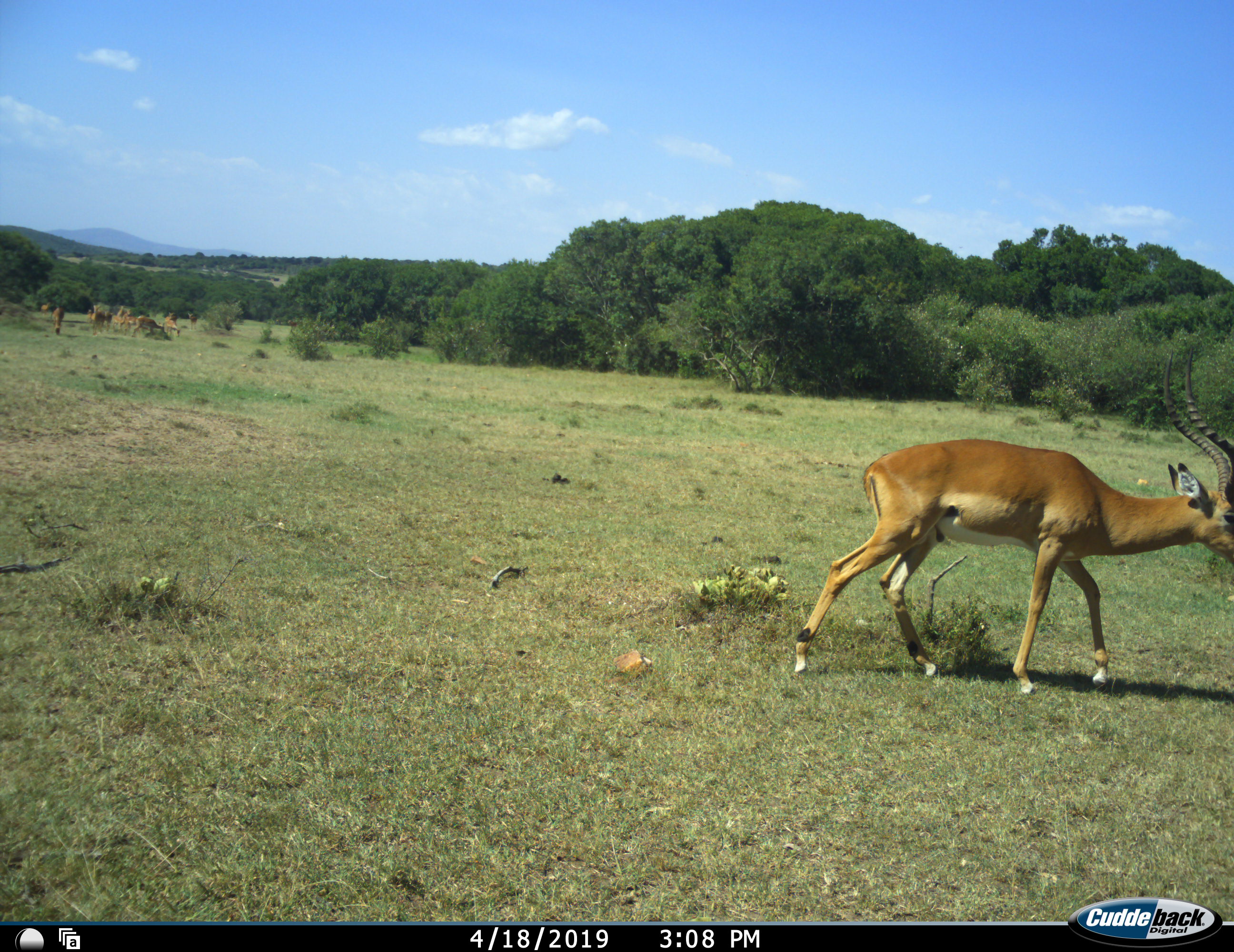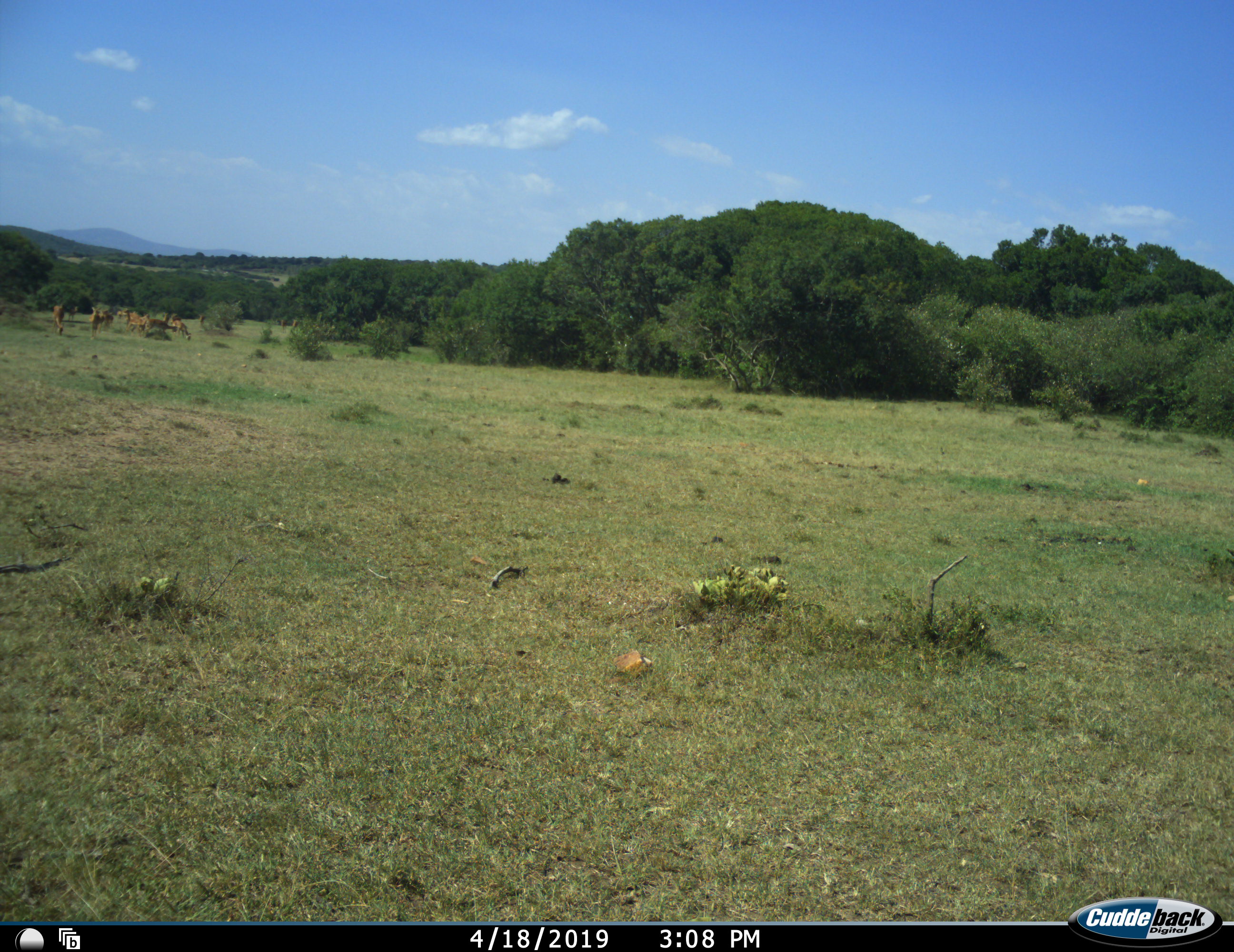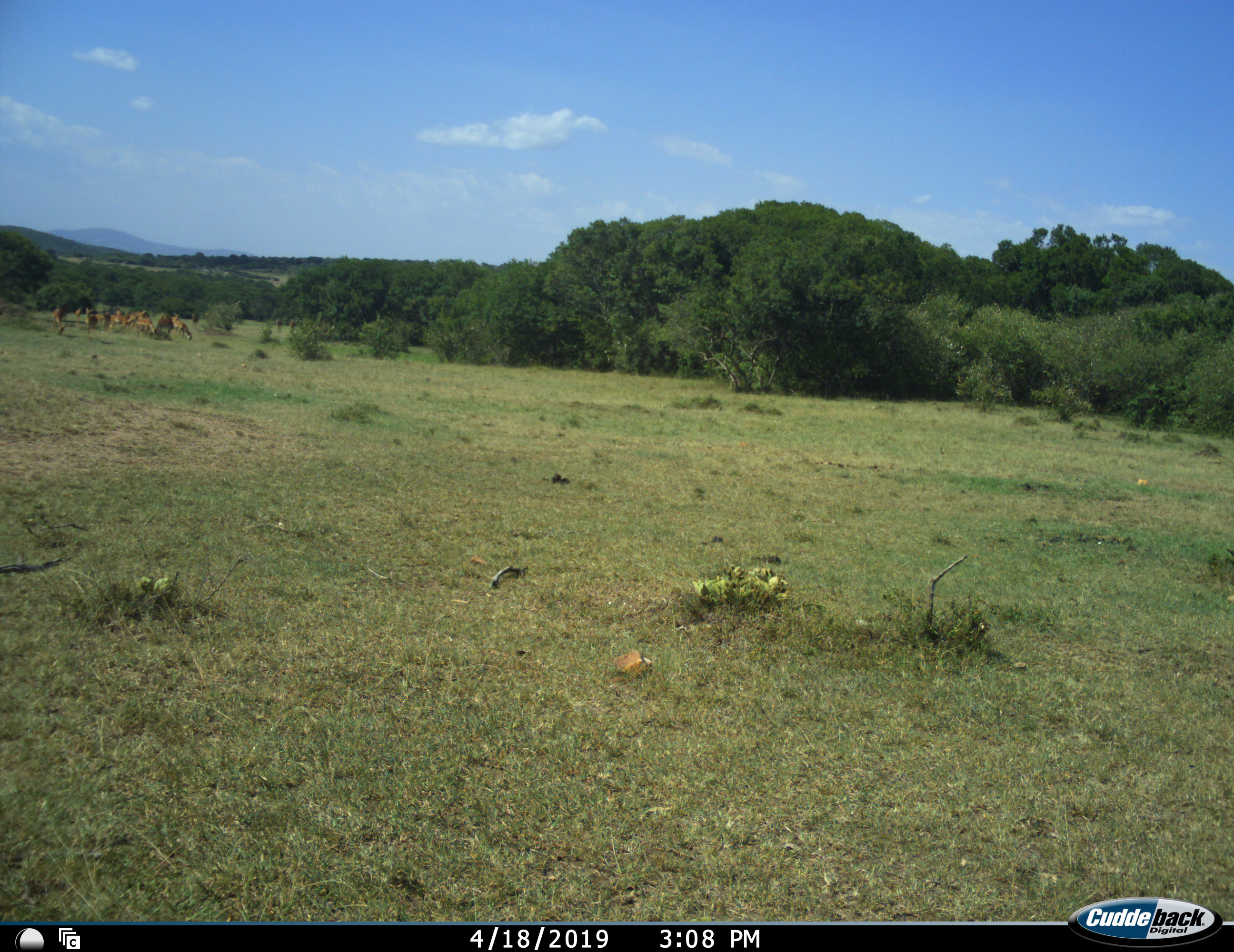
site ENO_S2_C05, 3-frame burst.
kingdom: Animalia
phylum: Chordata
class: Mammalia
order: Artiodactyla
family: Bovidae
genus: Aepyceros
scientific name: Aepyceros melampus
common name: impala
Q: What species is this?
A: Impala (Aepyceros melampus).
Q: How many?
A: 11-50.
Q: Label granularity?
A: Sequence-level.